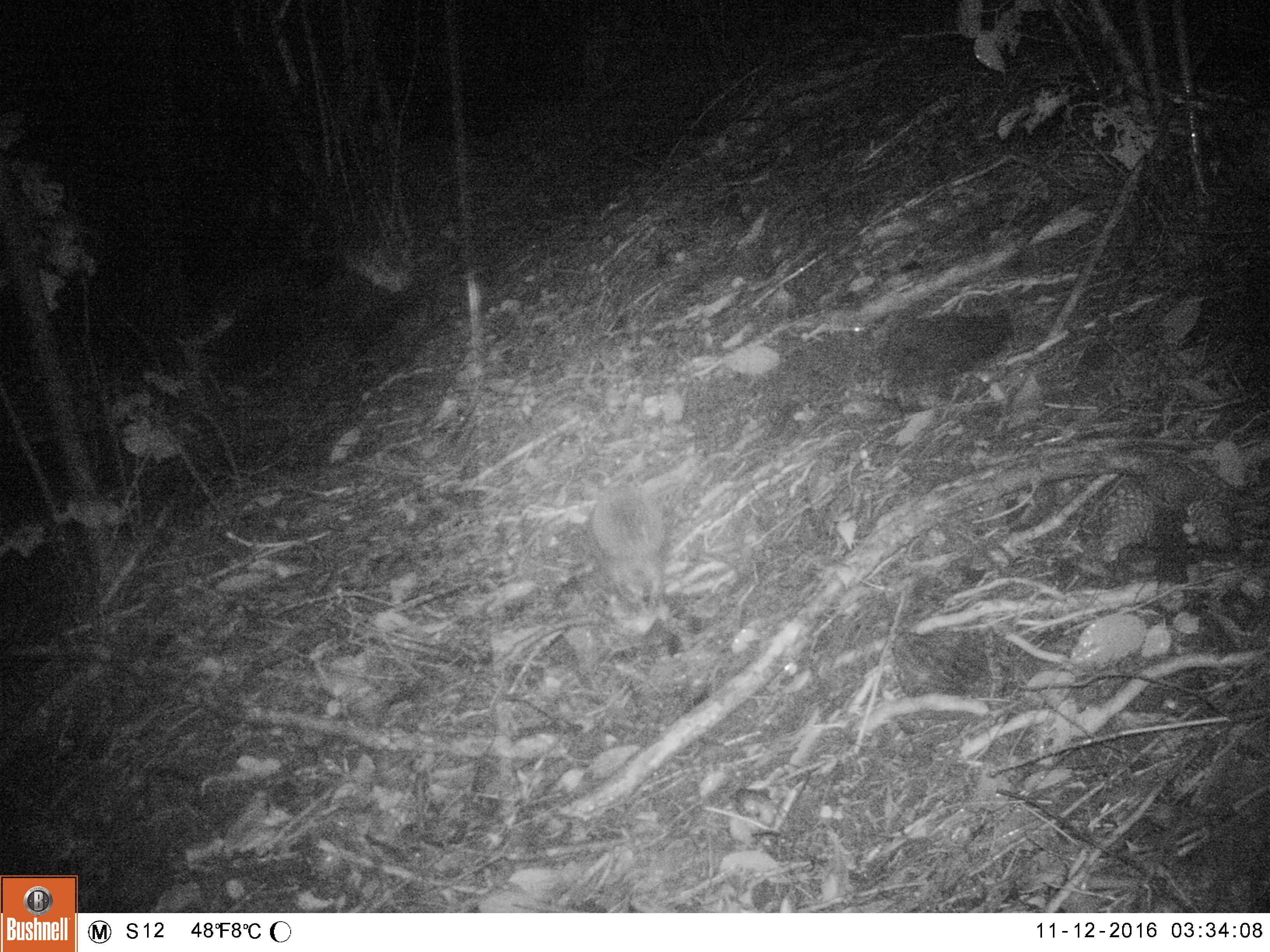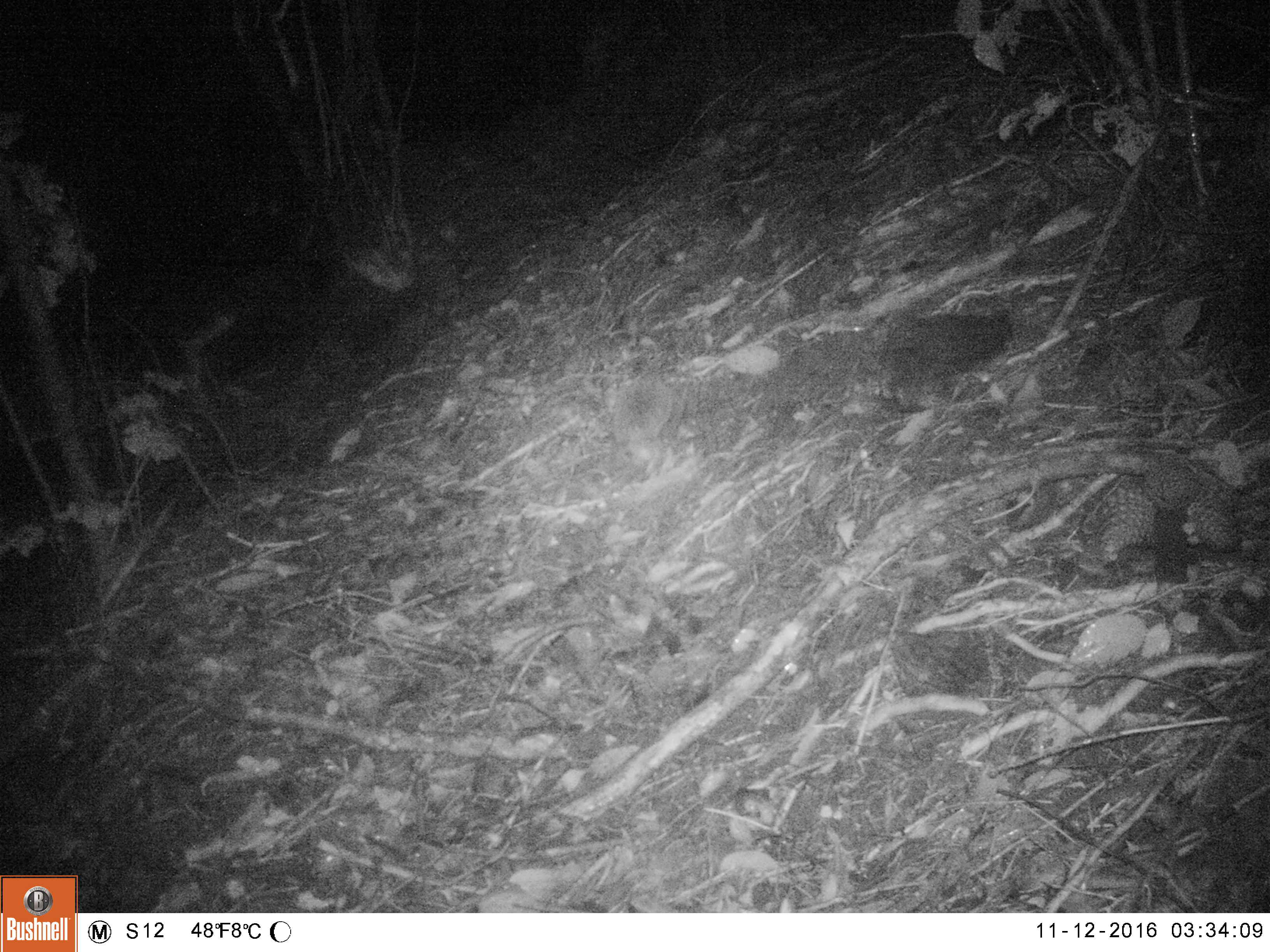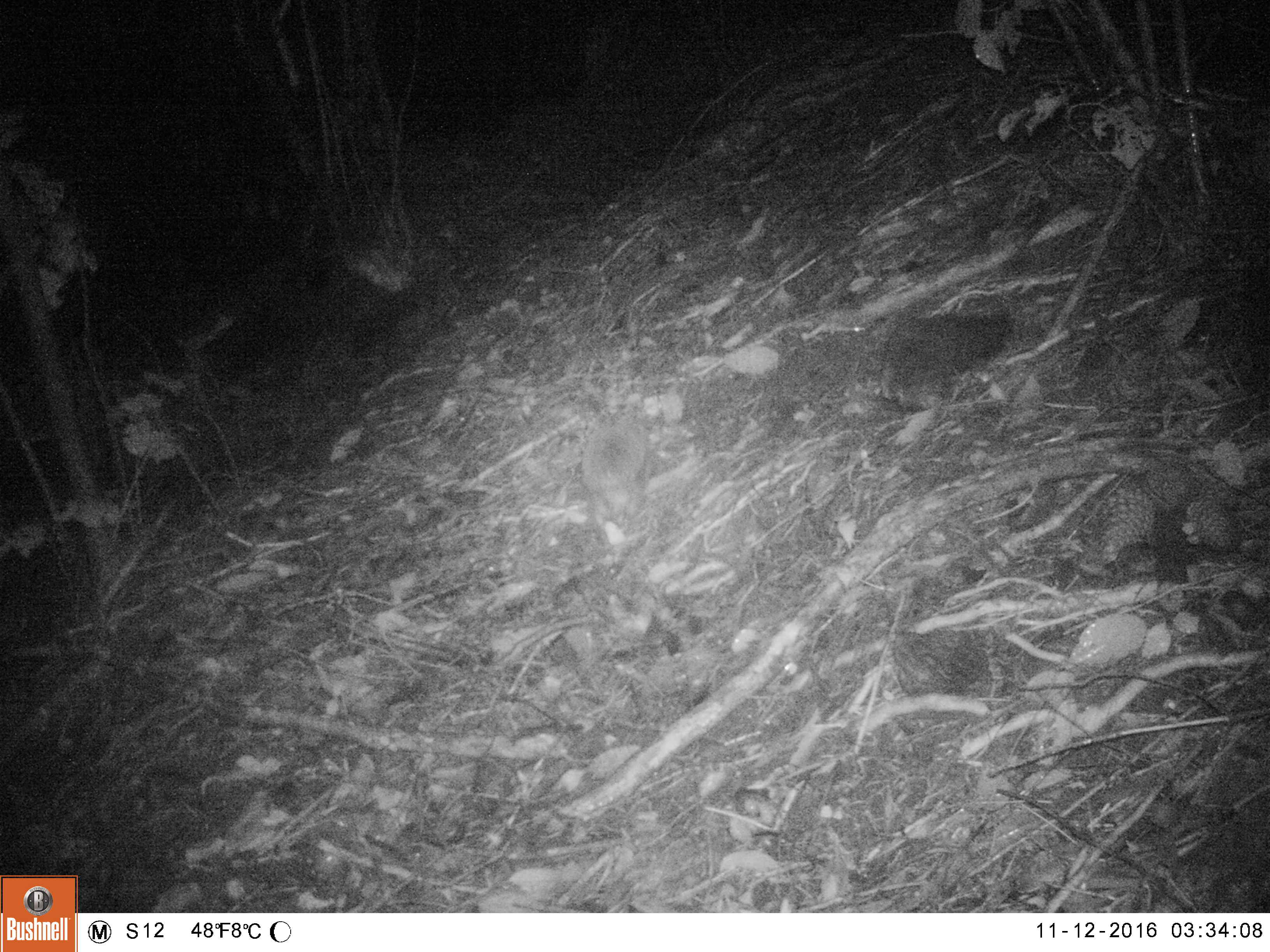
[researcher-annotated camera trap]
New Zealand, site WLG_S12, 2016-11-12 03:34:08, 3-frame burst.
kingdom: Animalia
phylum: Chordata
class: Mammalia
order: Eulipotyphla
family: Erinaceidae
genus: Erinaceus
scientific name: Erinaceus europaeus europaeus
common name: european hedgehog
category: hedgehog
Hedgehog (european hedgehog) (Erinaceus europaeus europaeus).